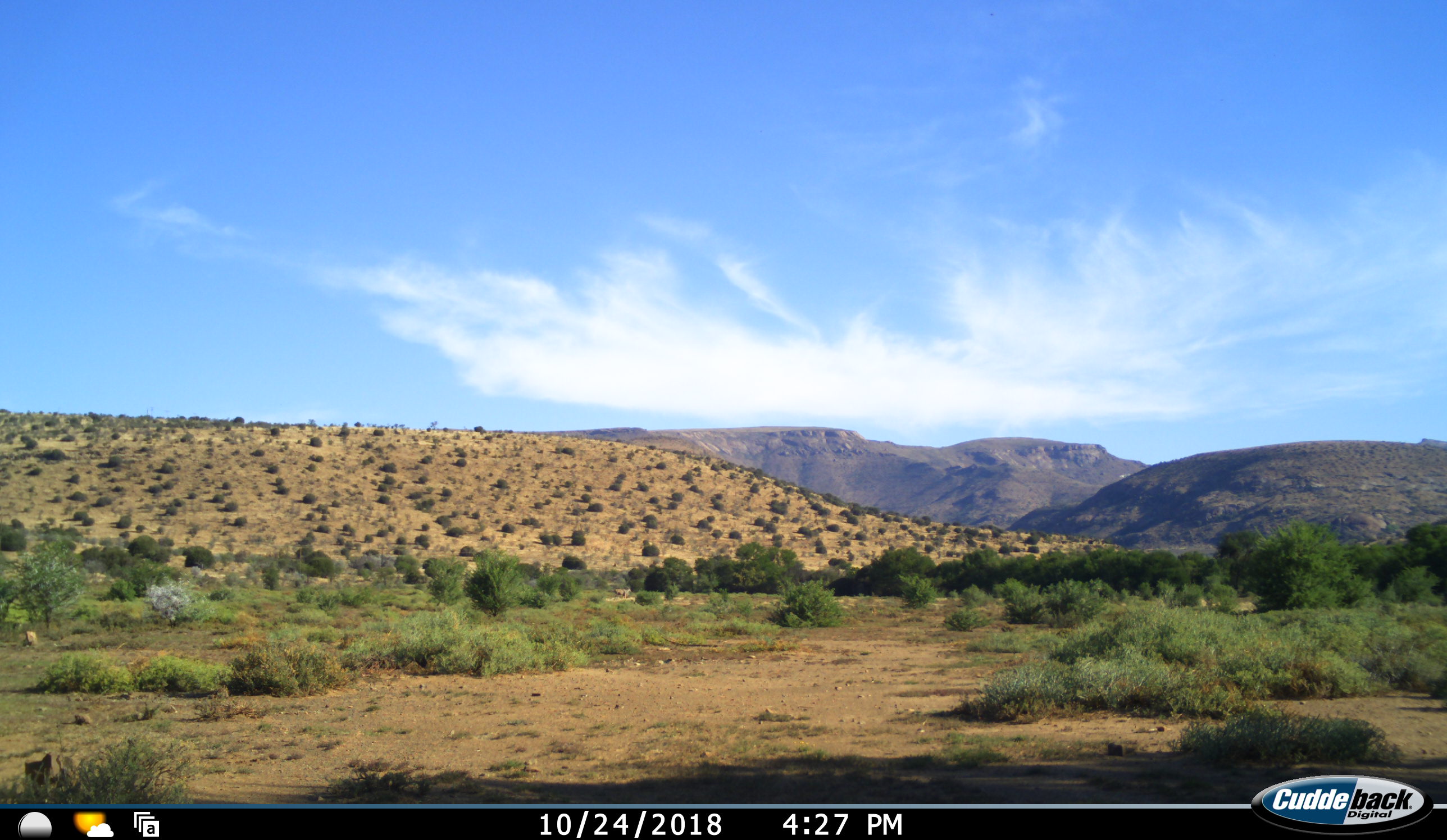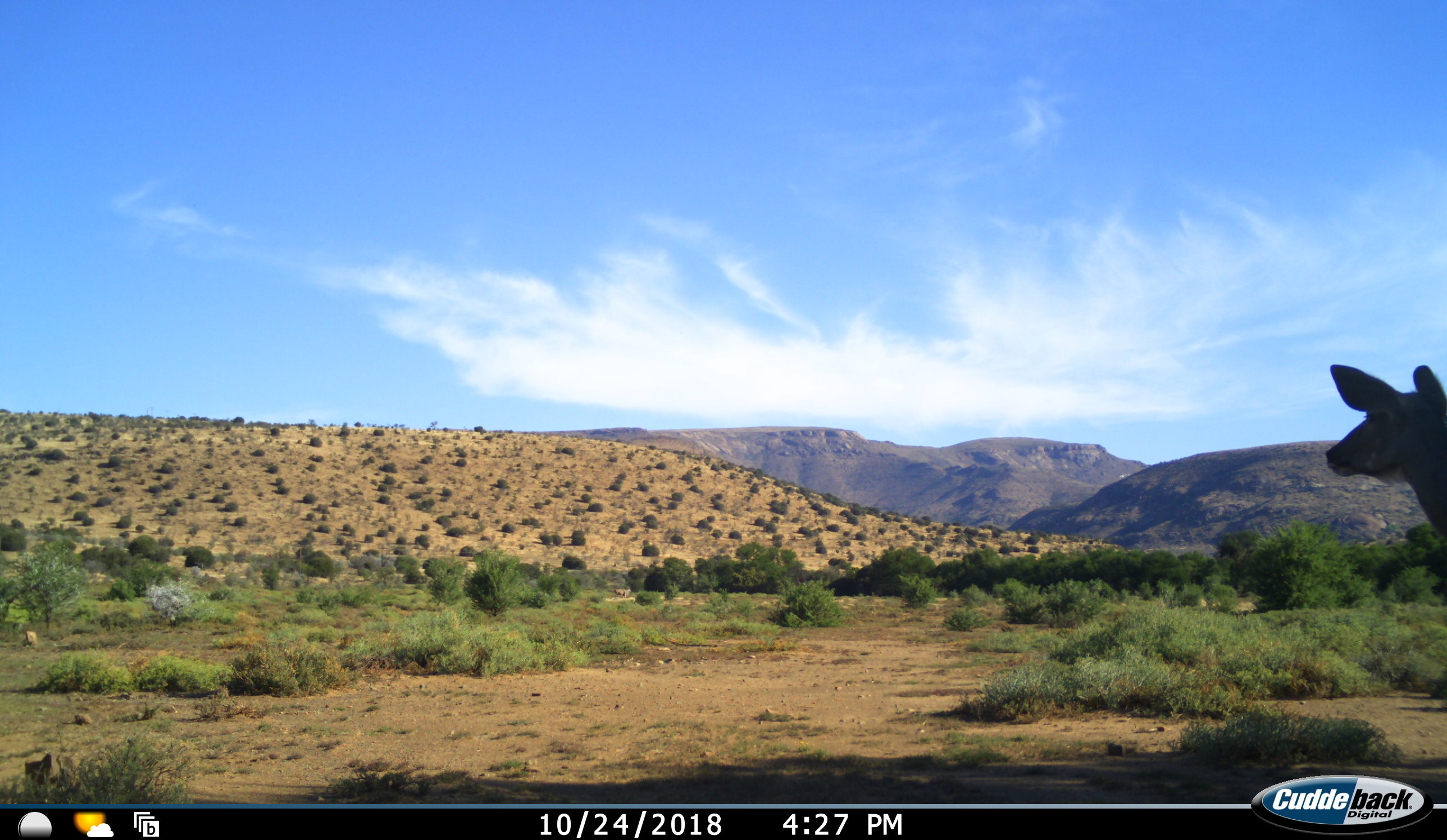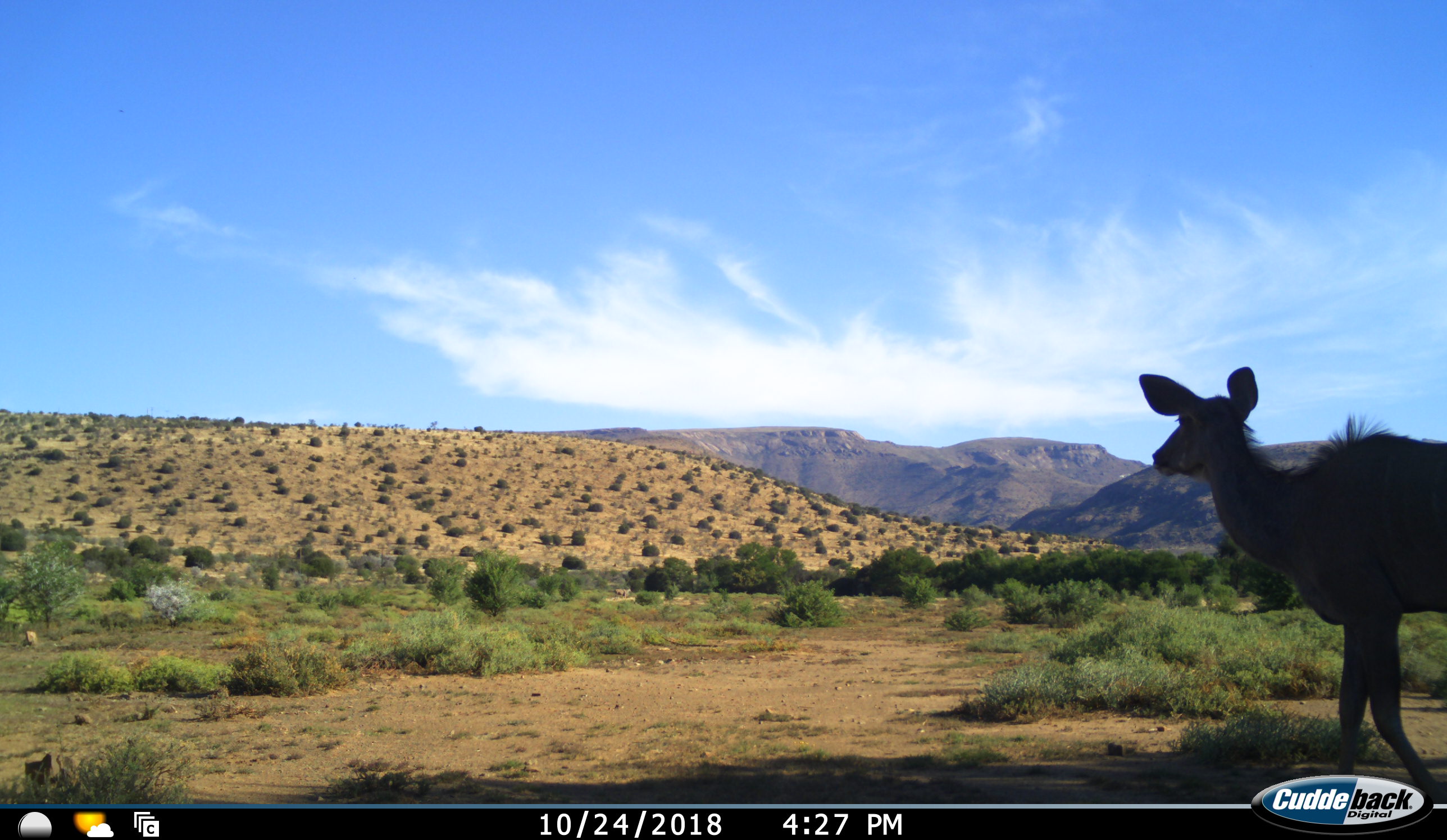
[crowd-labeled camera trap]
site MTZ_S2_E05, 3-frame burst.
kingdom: Animalia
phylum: Chordata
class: Mammalia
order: Artiodactyla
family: Bovidae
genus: Tragelaphus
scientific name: Tragelaphus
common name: kudu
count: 1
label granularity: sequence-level